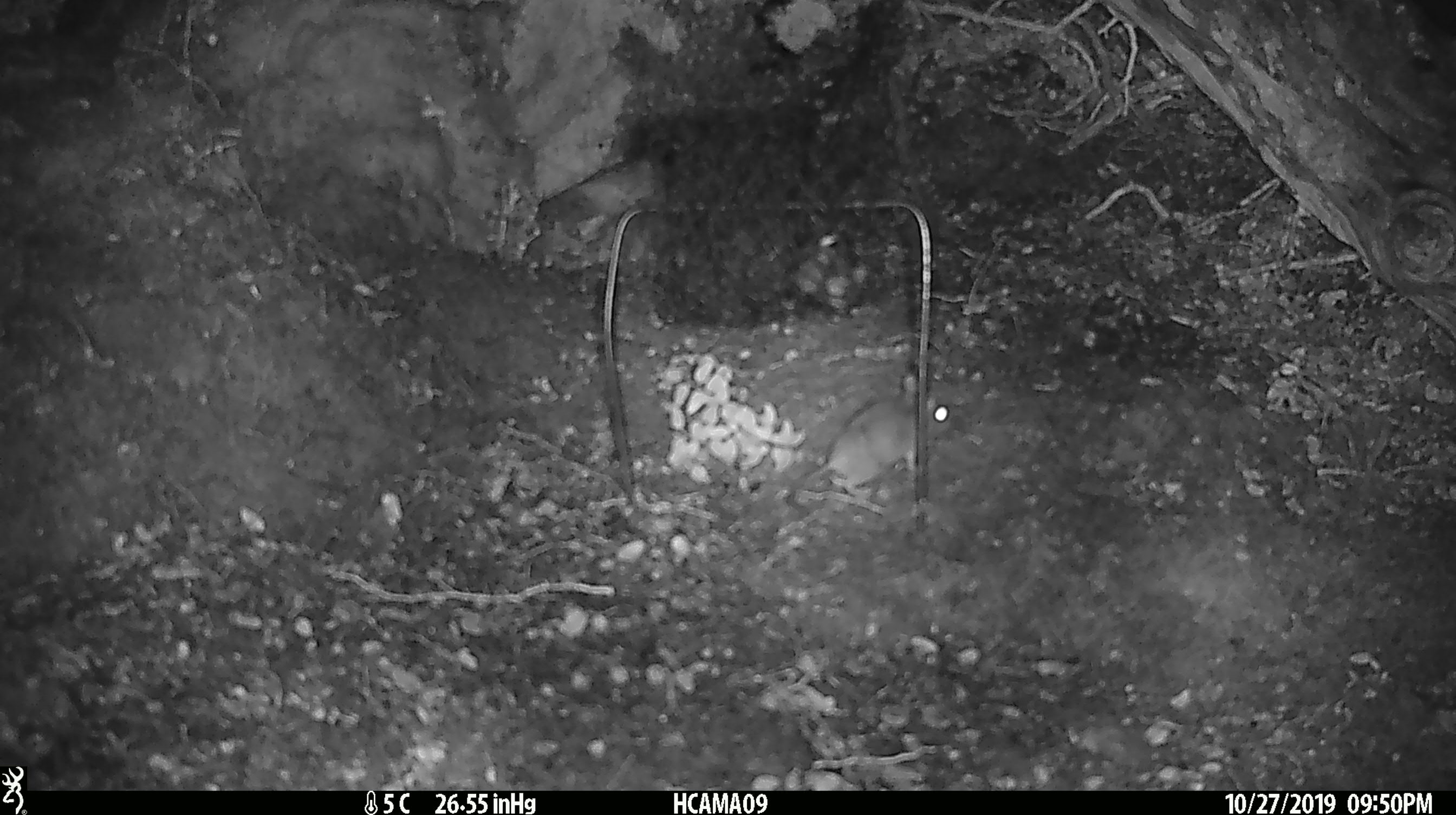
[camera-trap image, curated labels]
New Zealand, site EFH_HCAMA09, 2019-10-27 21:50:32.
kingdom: Animalia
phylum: Chordata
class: Mammalia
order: Rodentia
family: Muridae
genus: Mus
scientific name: Mus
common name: mouse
Mouse (Mus).